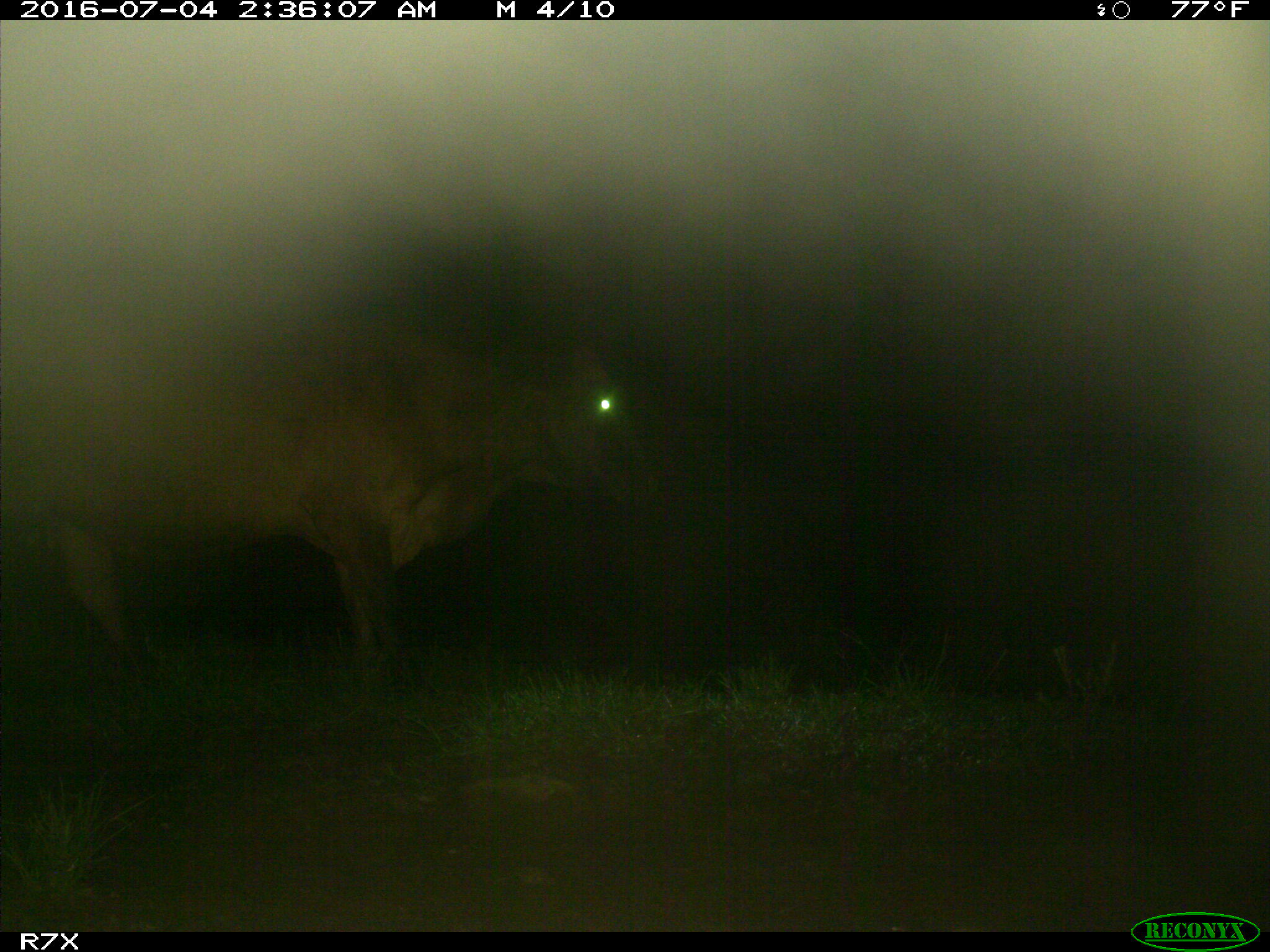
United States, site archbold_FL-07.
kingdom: Animalia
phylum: Chordata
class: Mammalia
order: Artiodactyla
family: Bovidae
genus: Bos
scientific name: Bos taurus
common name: domestic cow